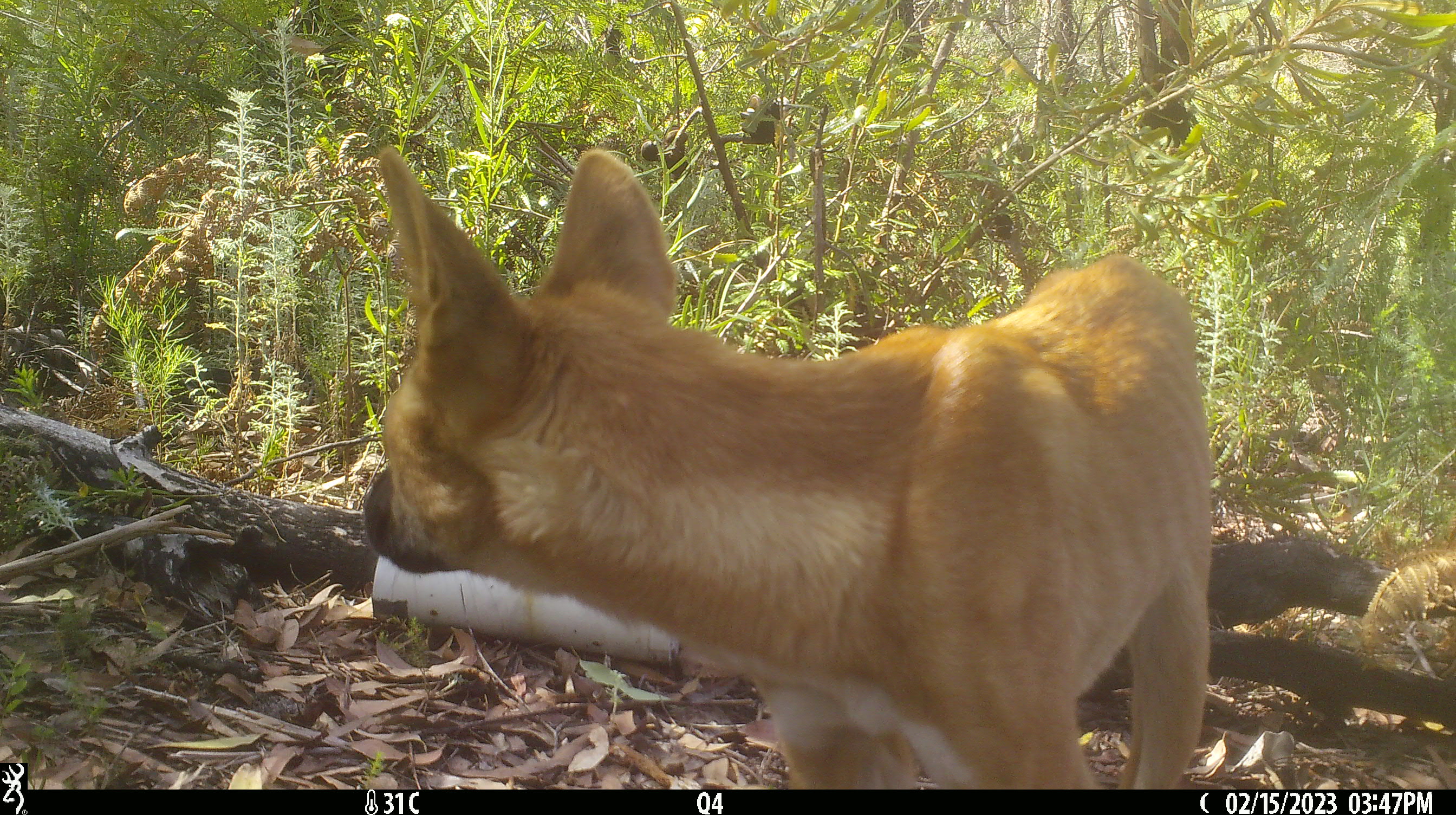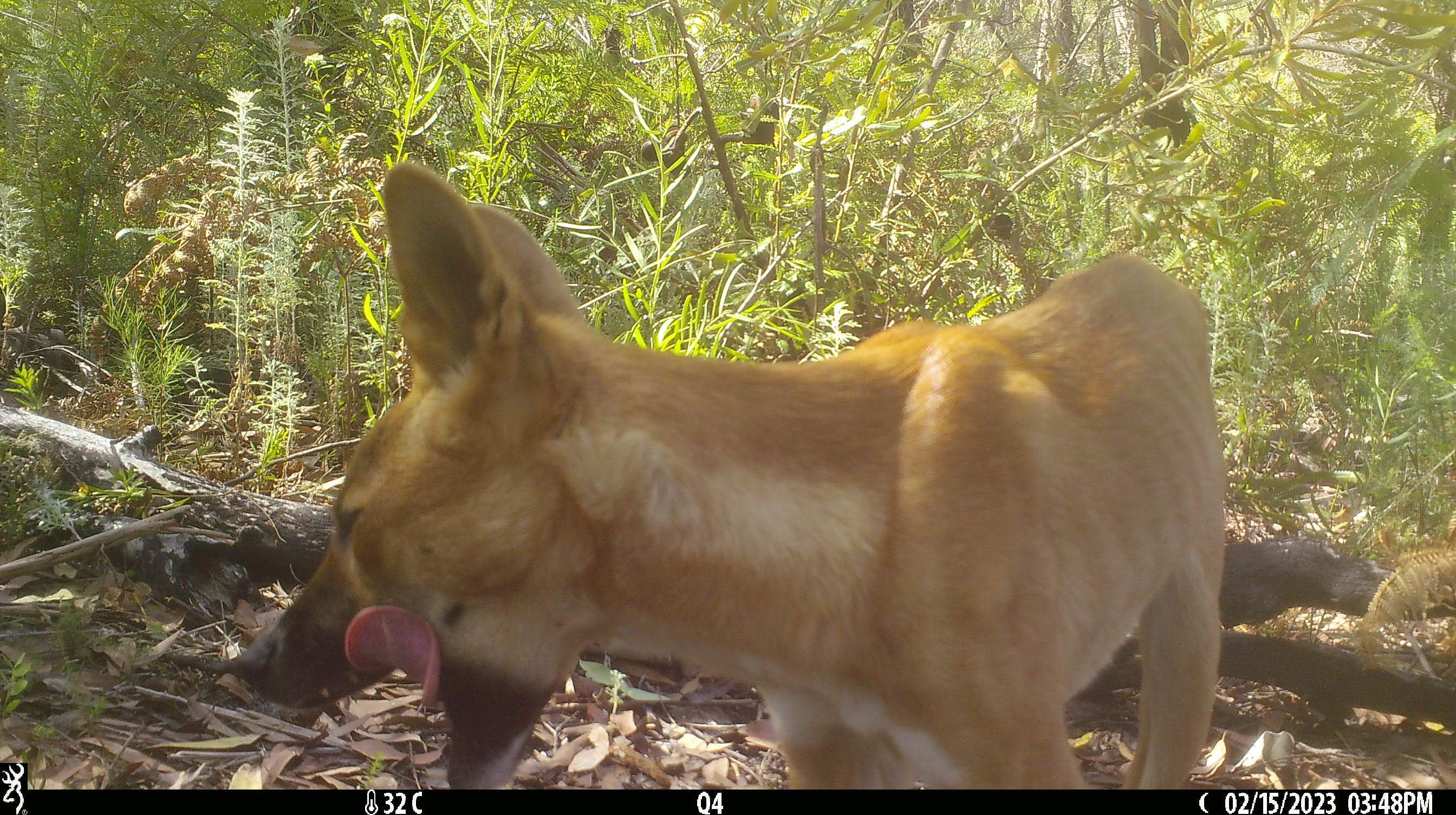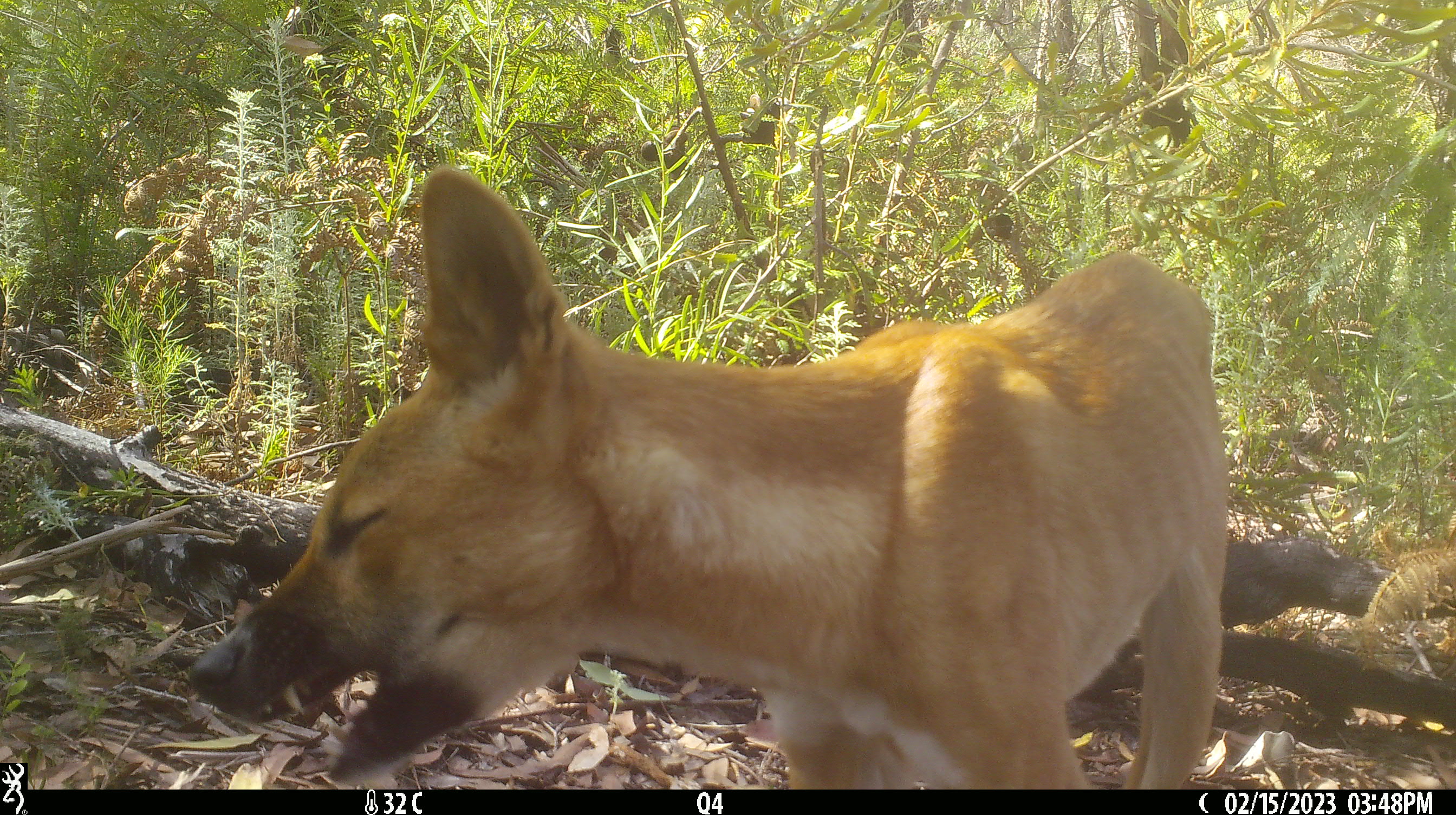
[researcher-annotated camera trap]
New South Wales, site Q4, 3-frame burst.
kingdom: Animalia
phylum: Chordata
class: Mammalia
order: Carnivora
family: Canidae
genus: Canis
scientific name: Canis familiaris dingo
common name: dingo